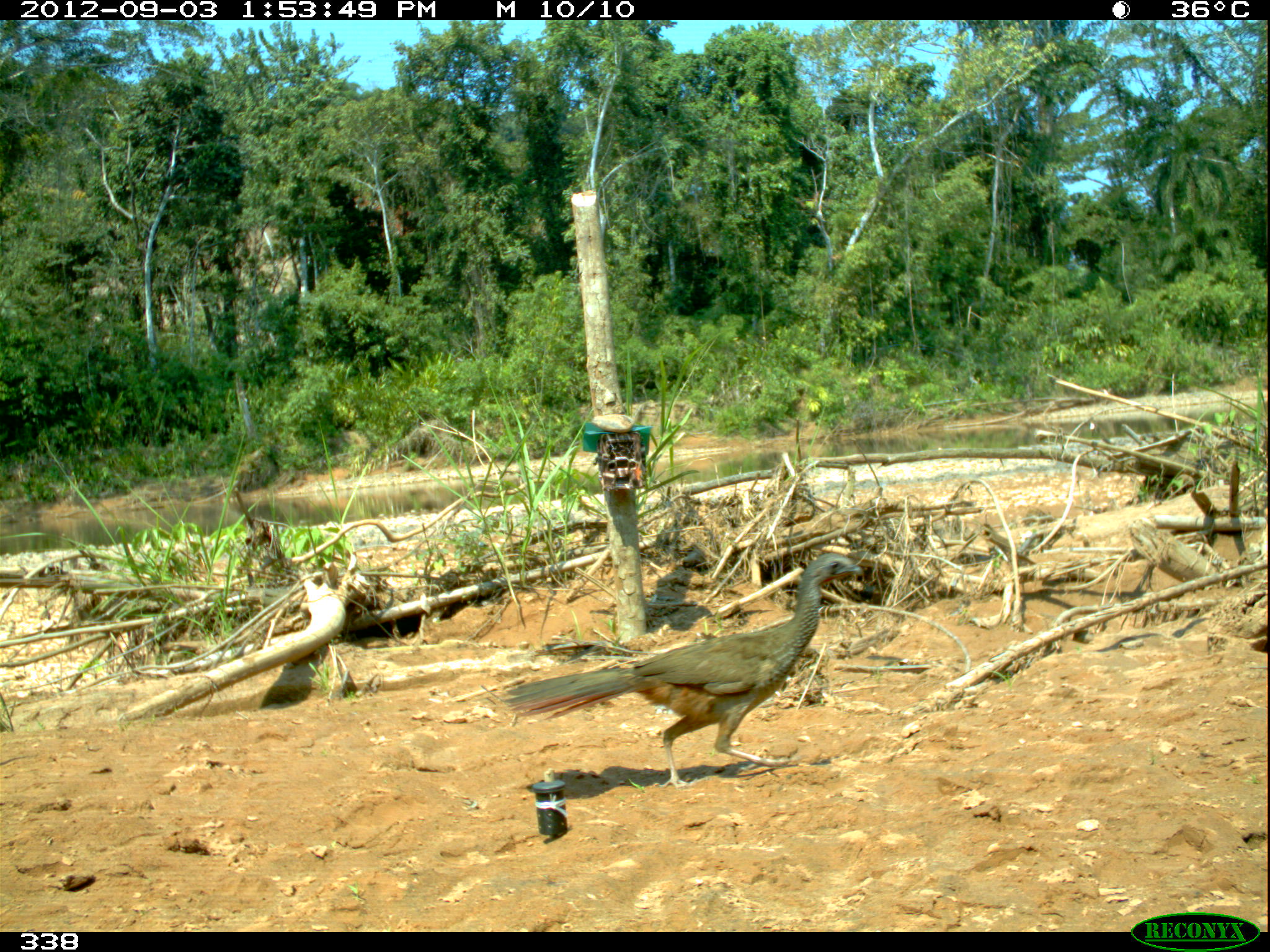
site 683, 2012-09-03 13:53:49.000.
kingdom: Animalia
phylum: Chordata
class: Aves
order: Galliformes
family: Cracidae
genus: Penelope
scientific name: Penelope superciliaris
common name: rusty-margined guan